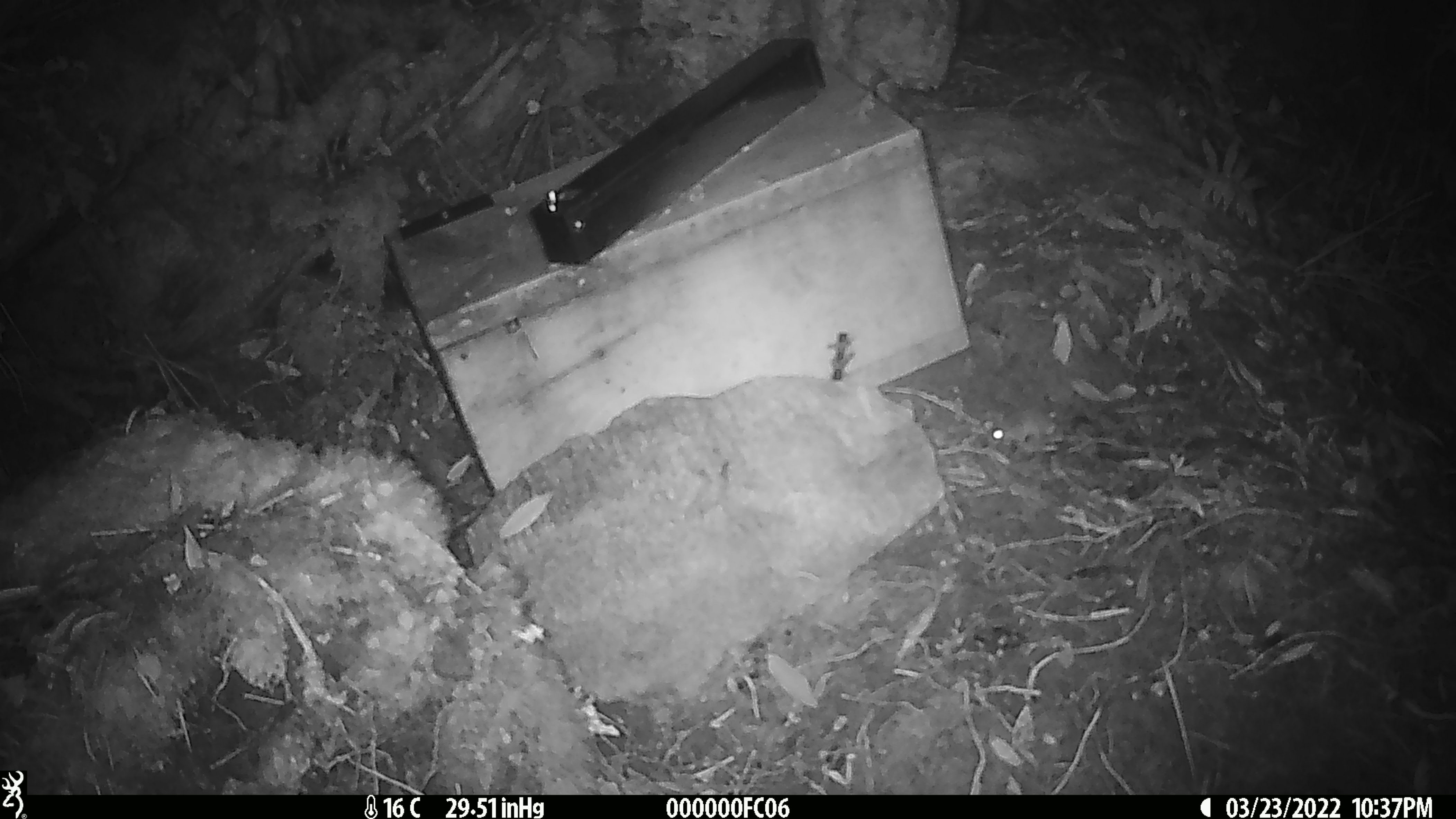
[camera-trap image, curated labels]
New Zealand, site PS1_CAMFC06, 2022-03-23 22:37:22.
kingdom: Animalia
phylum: Chordata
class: Mammalia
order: Rodentia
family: Muridae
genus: Mus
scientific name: Mus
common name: mouse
Mouse (Mus).